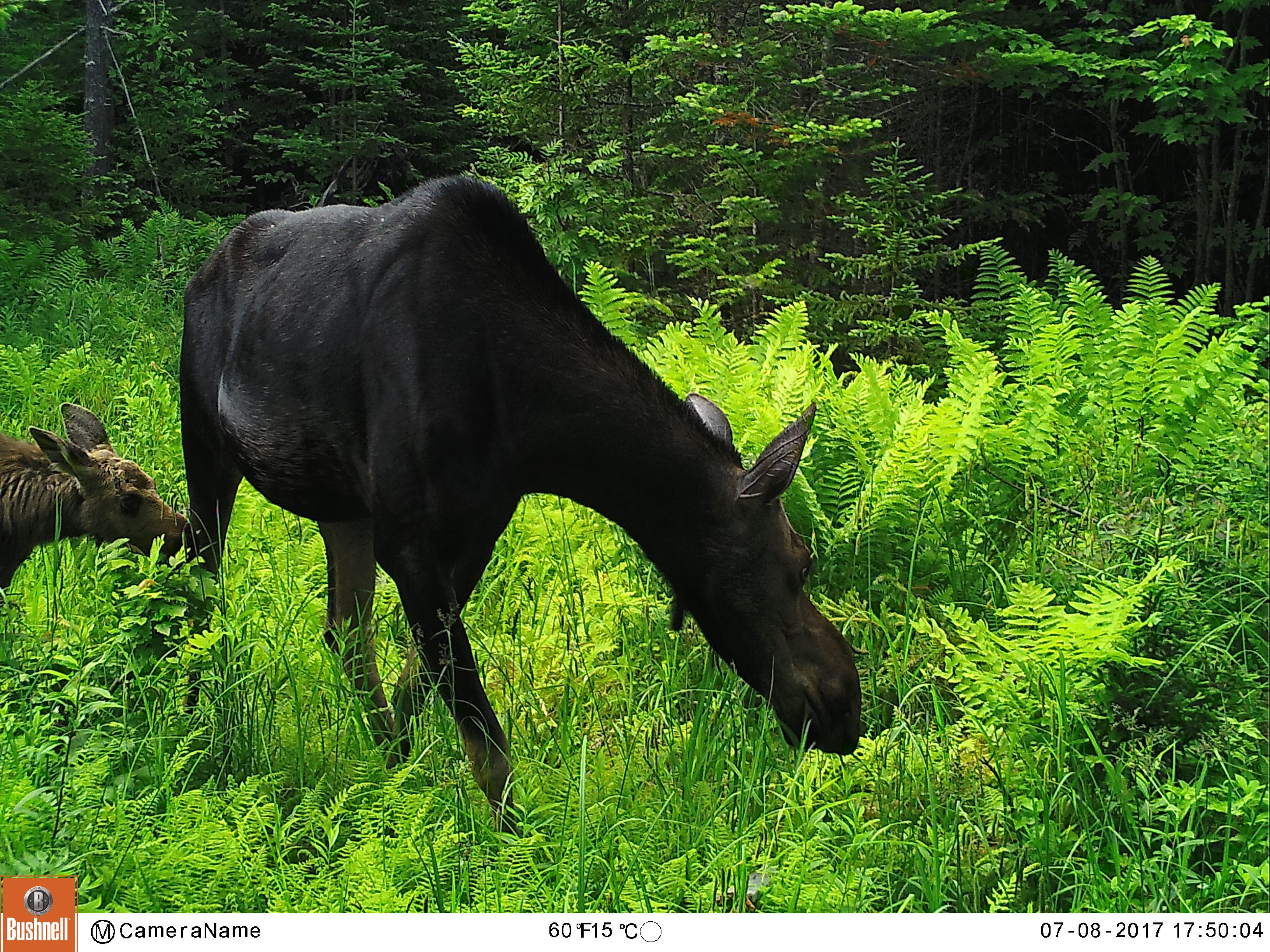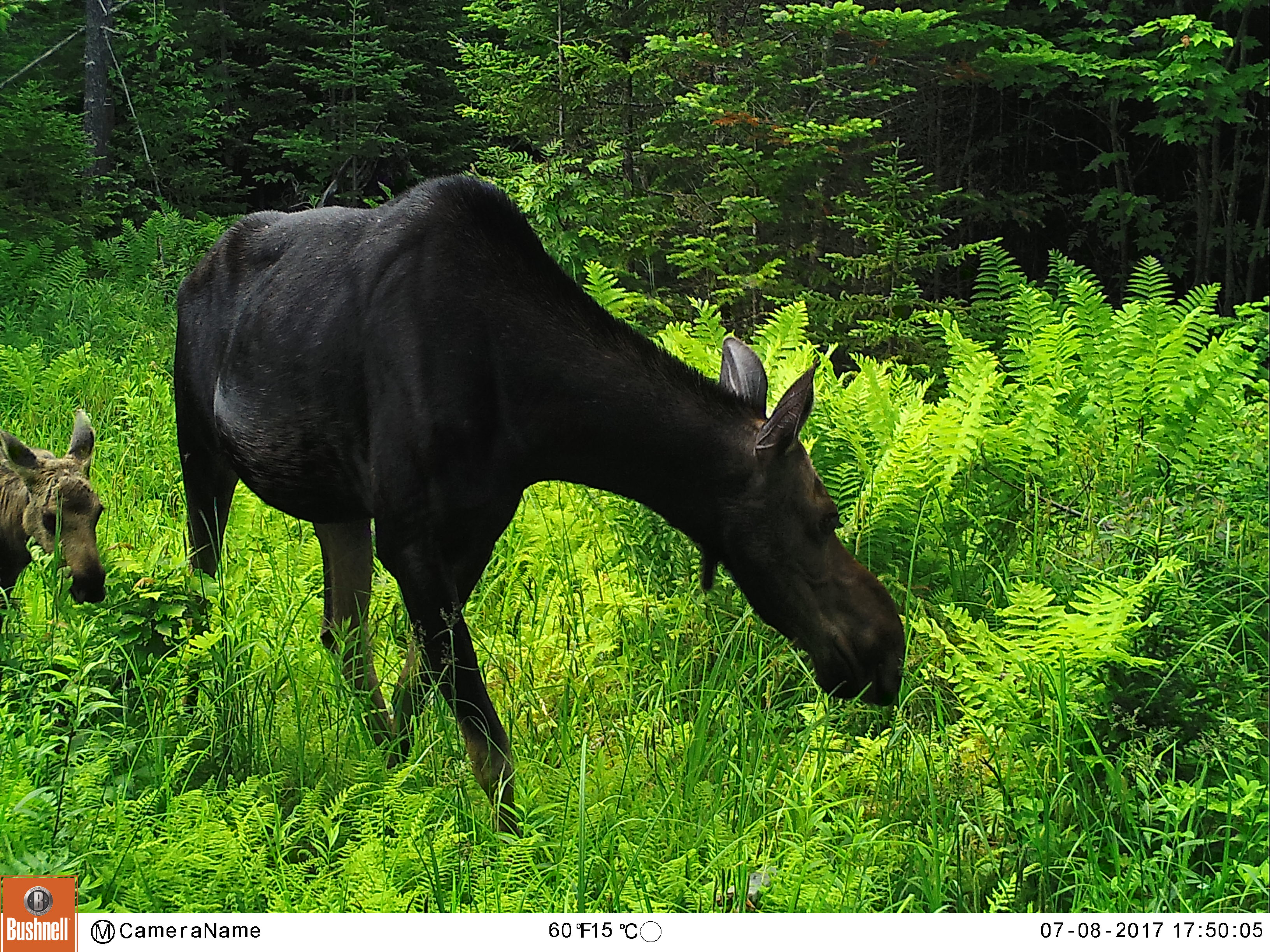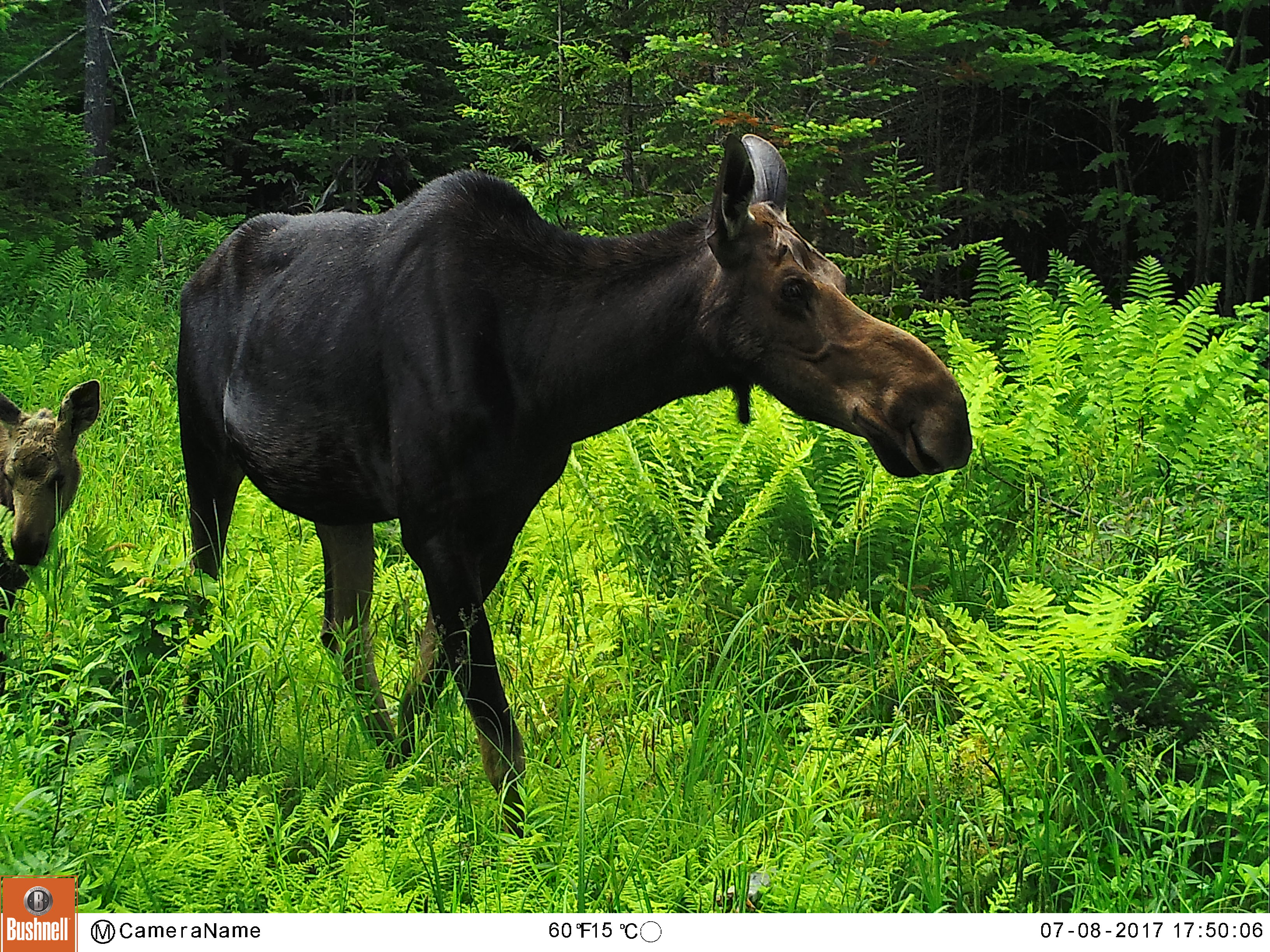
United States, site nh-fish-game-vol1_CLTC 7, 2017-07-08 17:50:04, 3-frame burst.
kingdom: Animalia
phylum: Chordata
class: Mammalia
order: Artiodactyla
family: Cervidae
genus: Alces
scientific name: Alces alces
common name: moose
Moose (Alces alces).